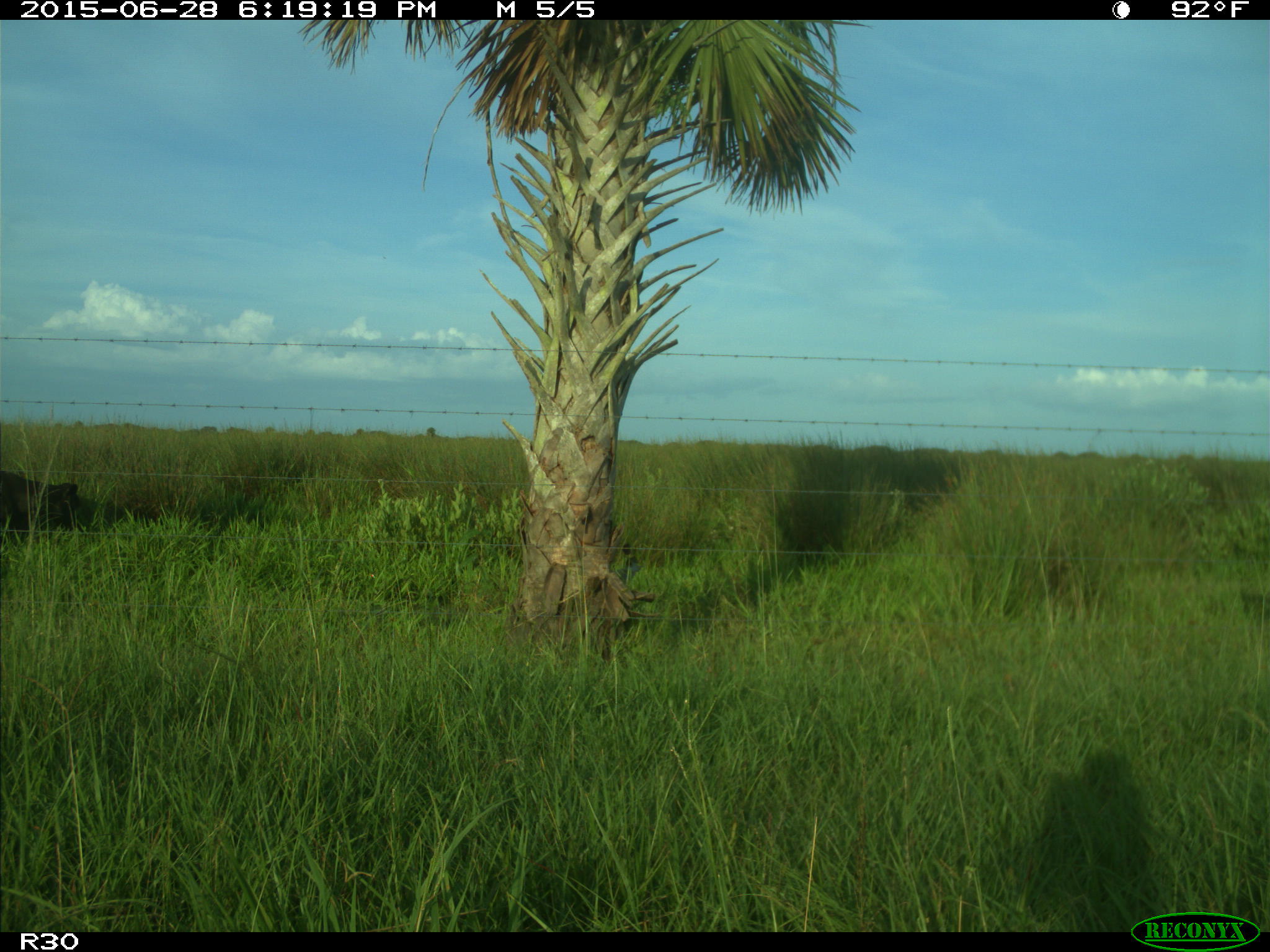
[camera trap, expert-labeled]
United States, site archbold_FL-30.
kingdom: Animalia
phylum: Chordata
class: Mammalia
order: Artiodactyla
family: Bovidae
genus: Bos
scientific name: Bos taurus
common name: domestic cow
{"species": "Bos taurus (domestic cow)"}